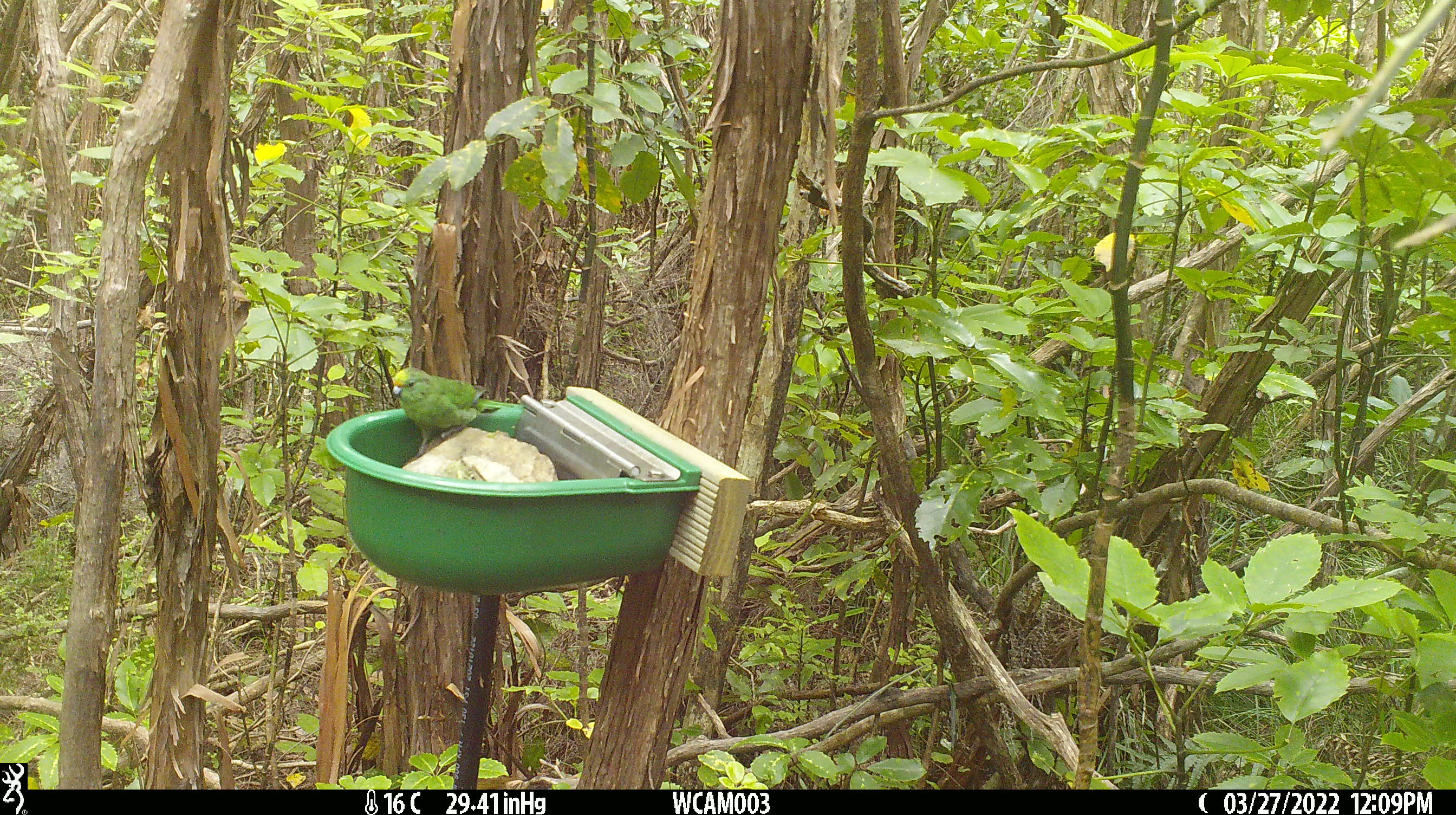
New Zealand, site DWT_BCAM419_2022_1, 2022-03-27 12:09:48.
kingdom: Animalia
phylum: Chordata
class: Aves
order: Psittaciformes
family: Psittaculidae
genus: Cyanoramphus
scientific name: Cyanoramphus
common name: parakeet